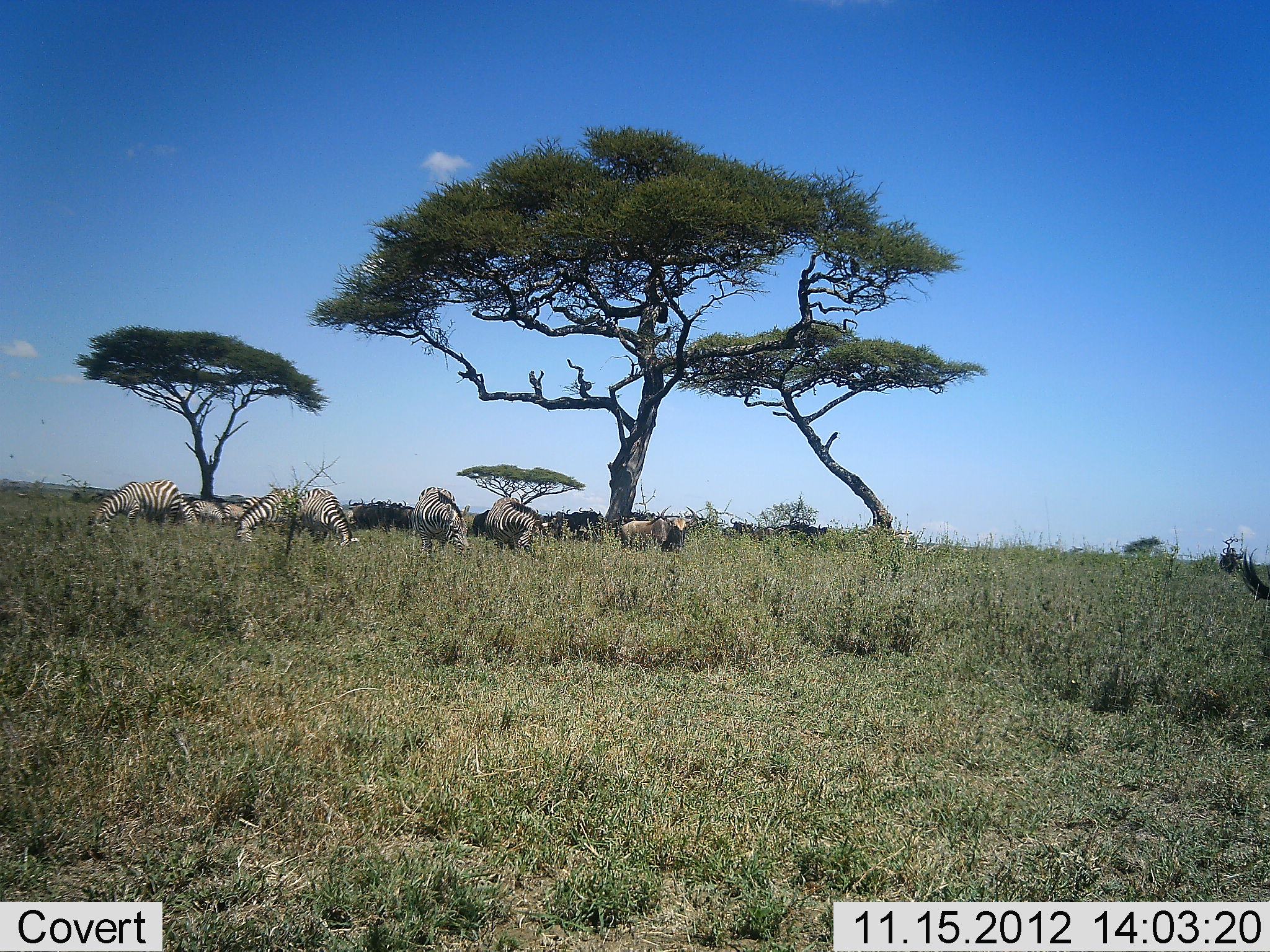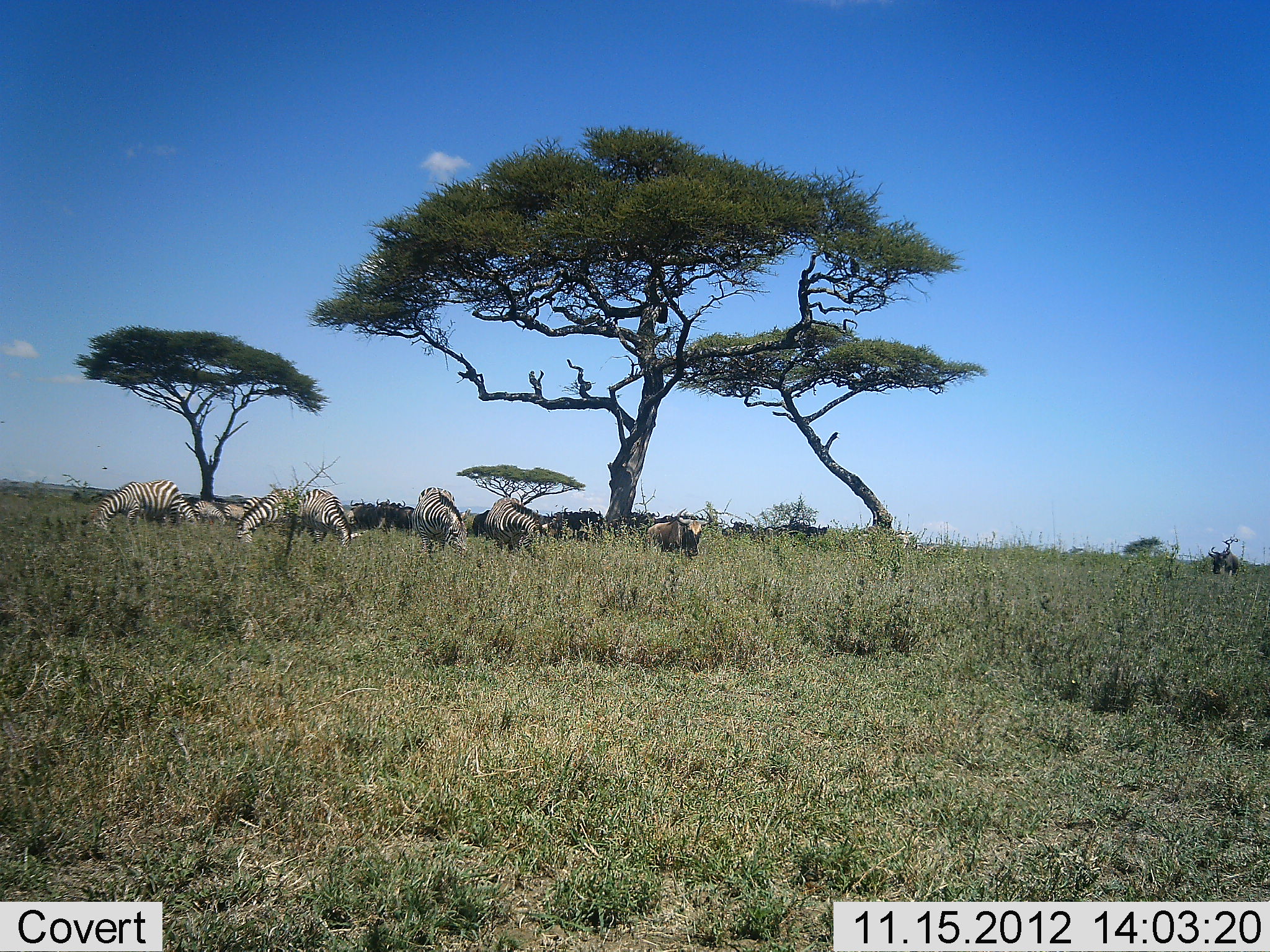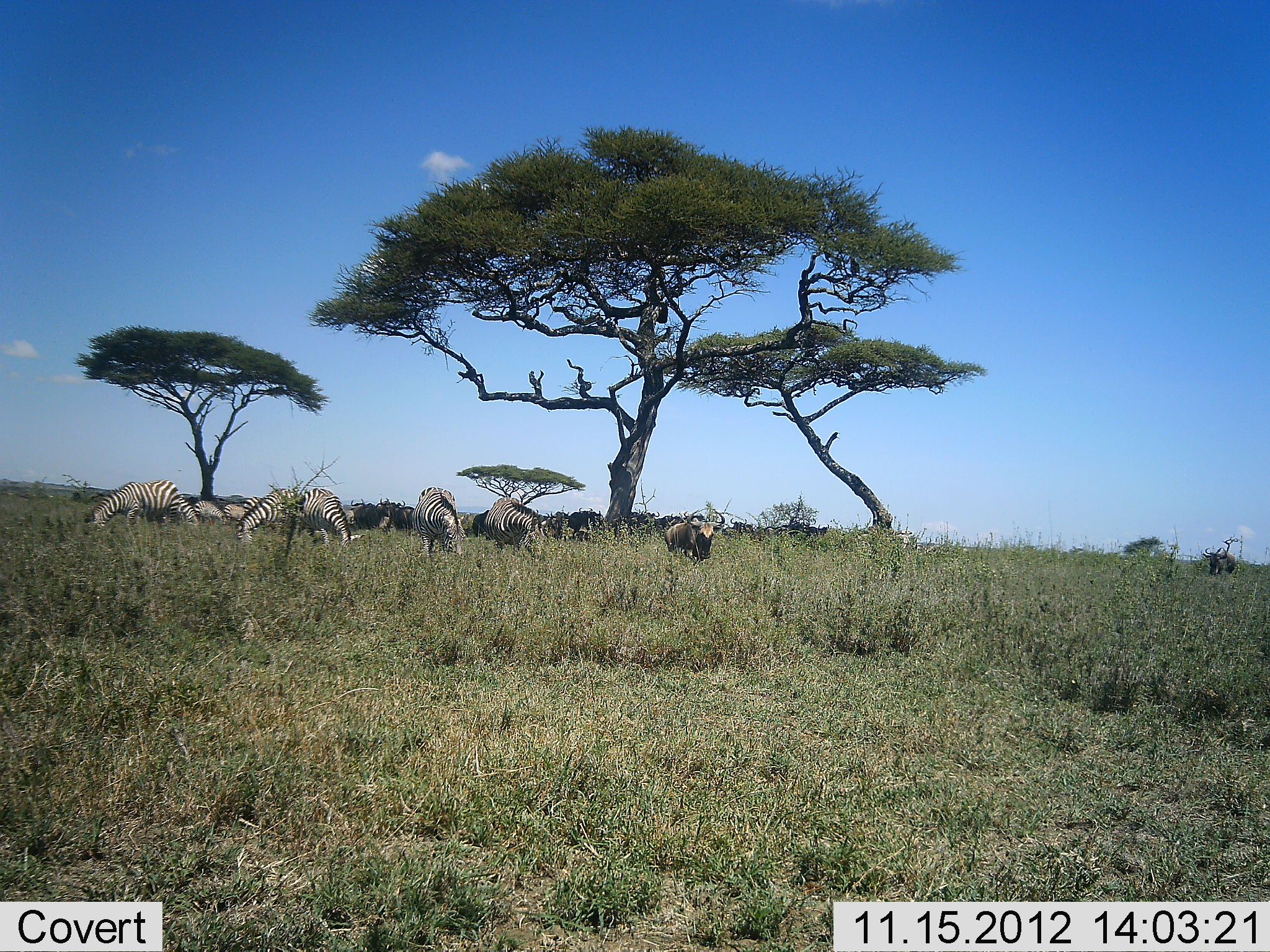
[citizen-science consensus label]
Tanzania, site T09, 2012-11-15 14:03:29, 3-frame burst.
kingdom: Animalia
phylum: Chordata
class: Mammalia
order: Perissodactyla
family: Equidae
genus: Equus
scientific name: Equus quagga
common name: plains zebra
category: zebra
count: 7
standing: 38%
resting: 12%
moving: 6%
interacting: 0%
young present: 0%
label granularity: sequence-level